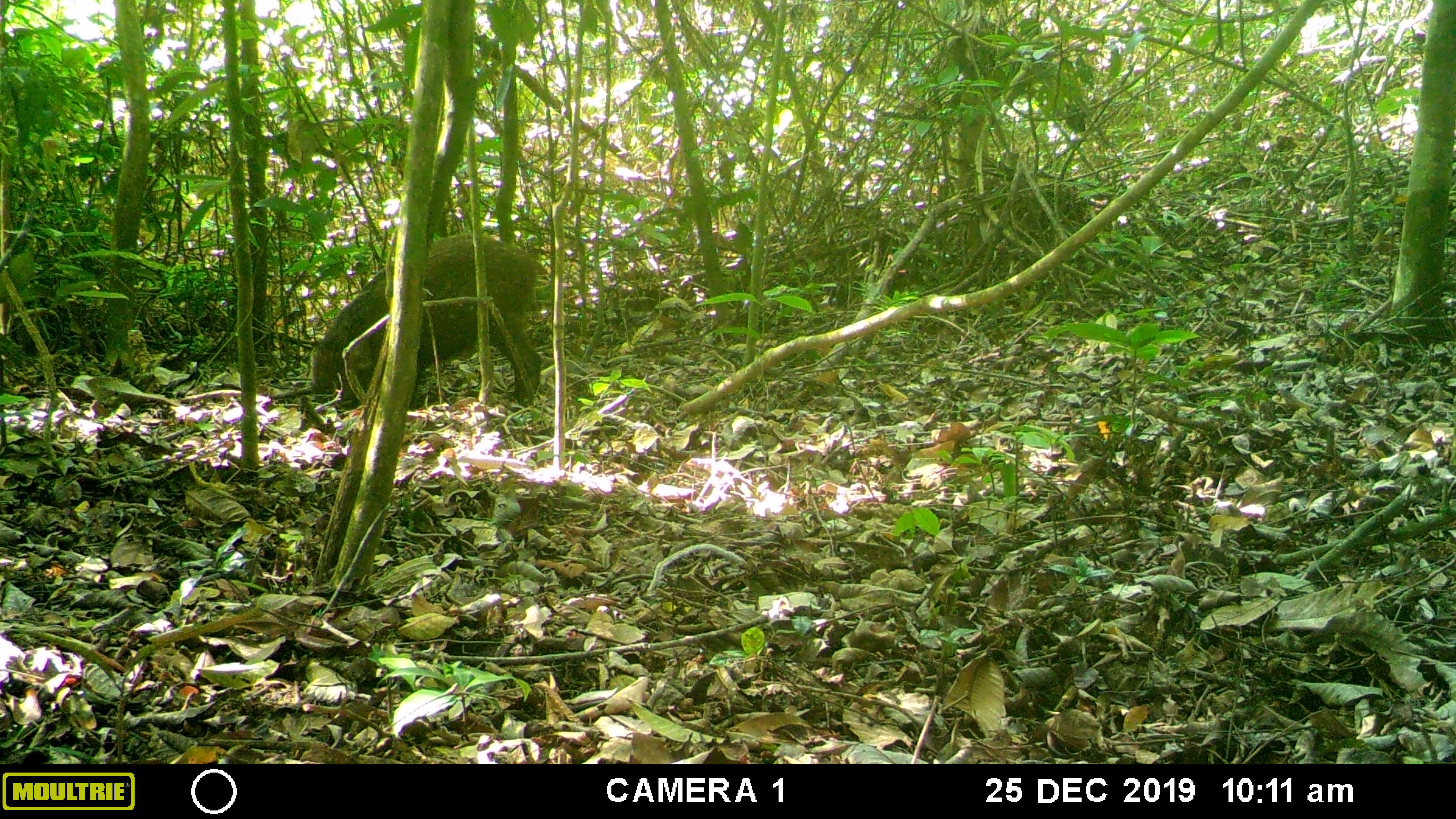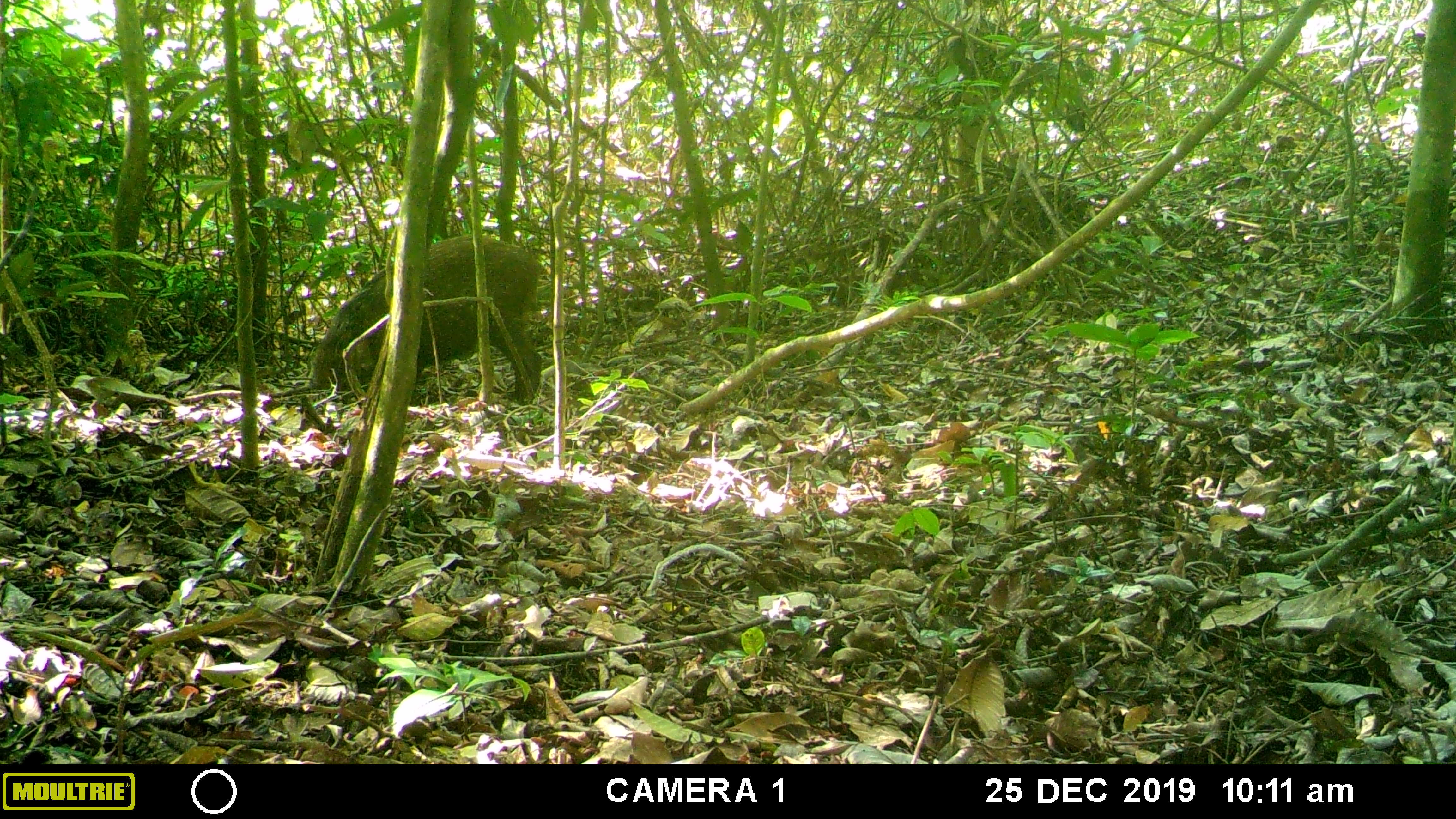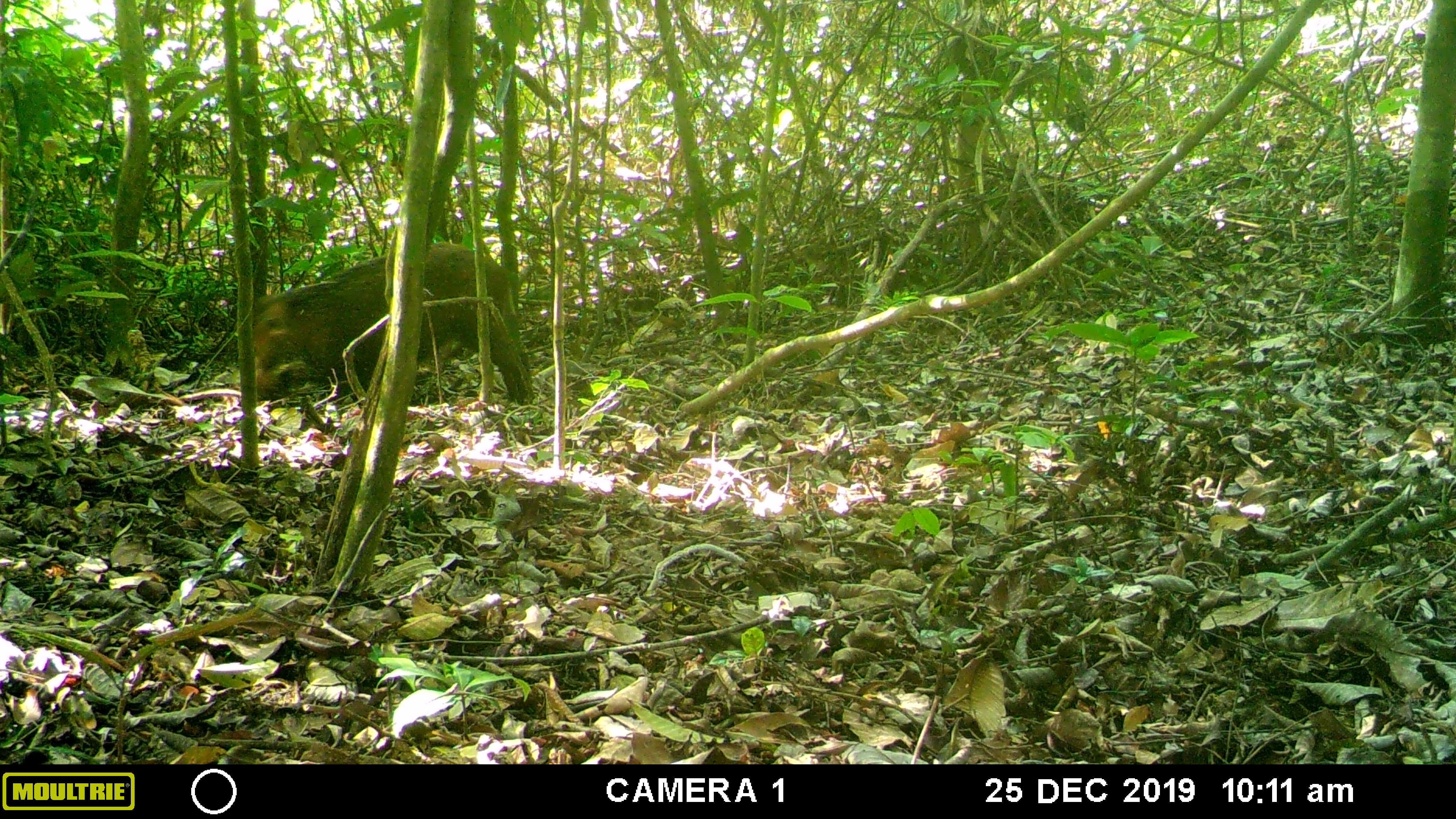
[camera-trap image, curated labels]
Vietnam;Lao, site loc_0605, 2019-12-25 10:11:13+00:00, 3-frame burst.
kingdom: Animalia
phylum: Chordata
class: Mammalia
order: Artiodactyla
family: Suidae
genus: Sus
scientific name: Sus scrofa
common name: eurasian wild pig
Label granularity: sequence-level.